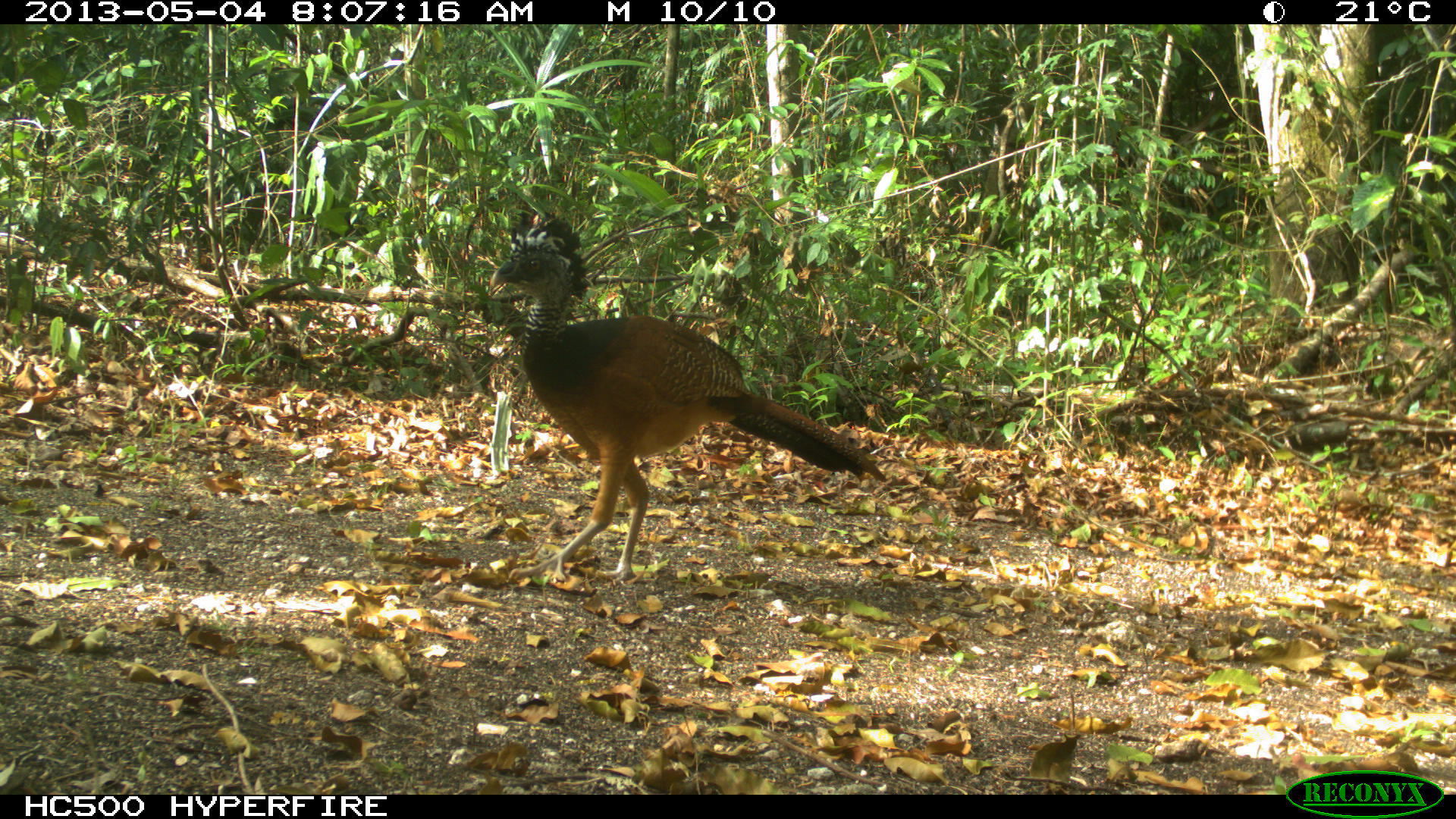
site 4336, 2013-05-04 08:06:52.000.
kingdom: Animalia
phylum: Chordata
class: Aves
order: Galliformes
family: Cracidae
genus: Crax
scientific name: Crax rubra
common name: great curassow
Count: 2.